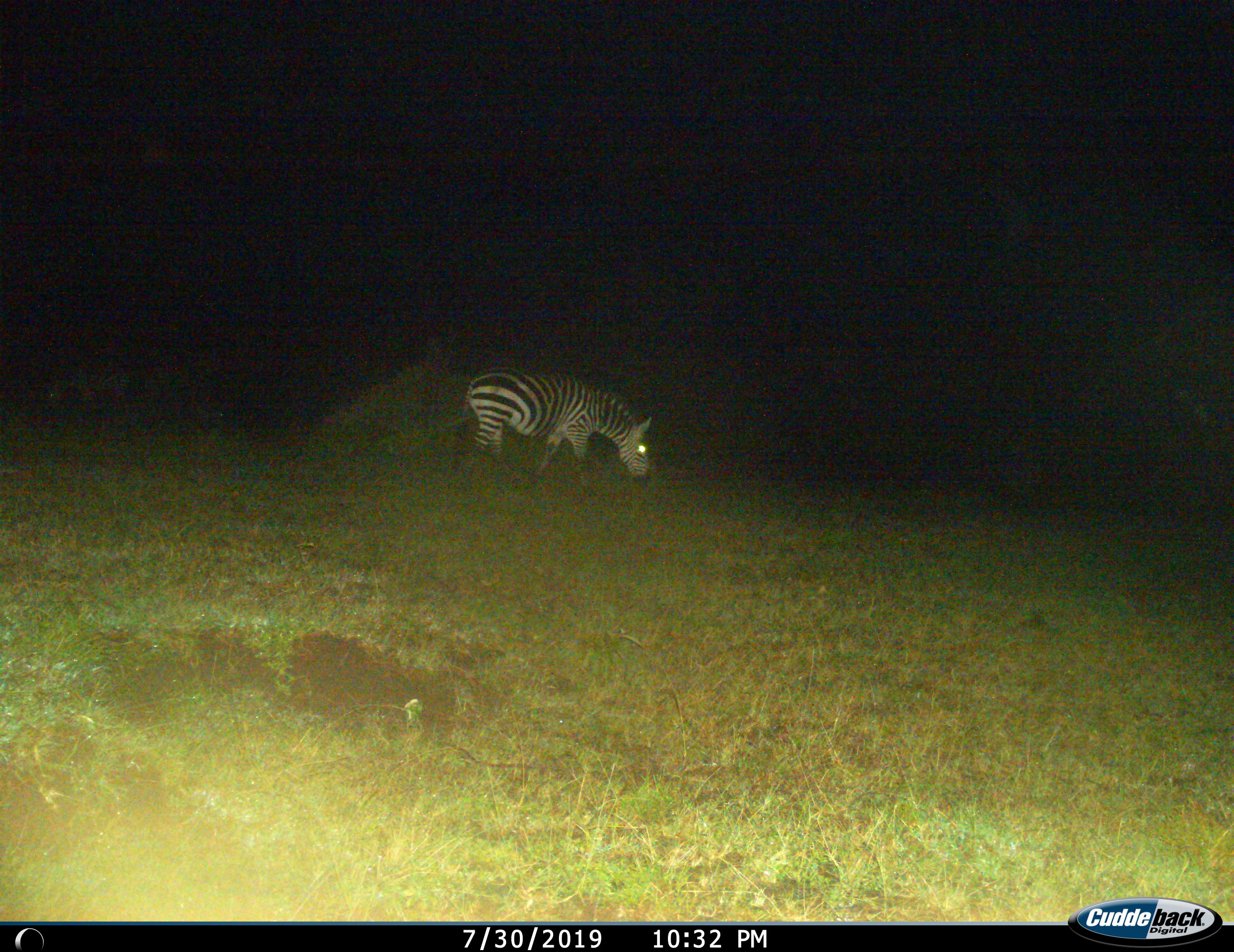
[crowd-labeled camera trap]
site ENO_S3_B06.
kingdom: Animalia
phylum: Chordata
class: Mammalia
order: Perissodactyla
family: Equidae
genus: Equus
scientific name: Equus quagga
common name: plains zebra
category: zebraplains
Zebraplains (plains zebra) (Equus quagga), count 1. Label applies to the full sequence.